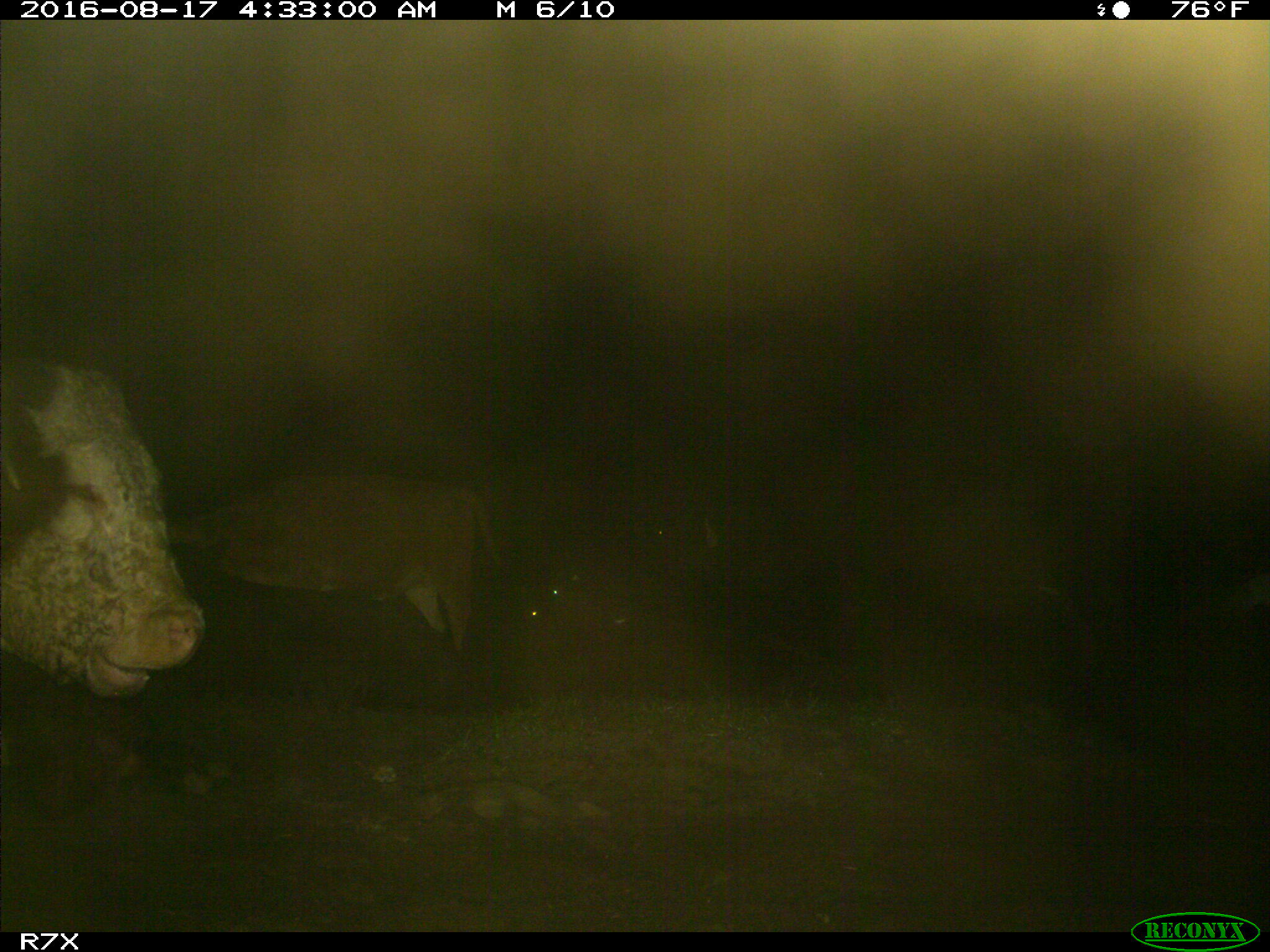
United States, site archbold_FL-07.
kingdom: Animalia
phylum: Chordata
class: Mammalia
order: Artiodactyla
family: Bovidae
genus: Bos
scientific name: Bos taurus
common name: domestic cow